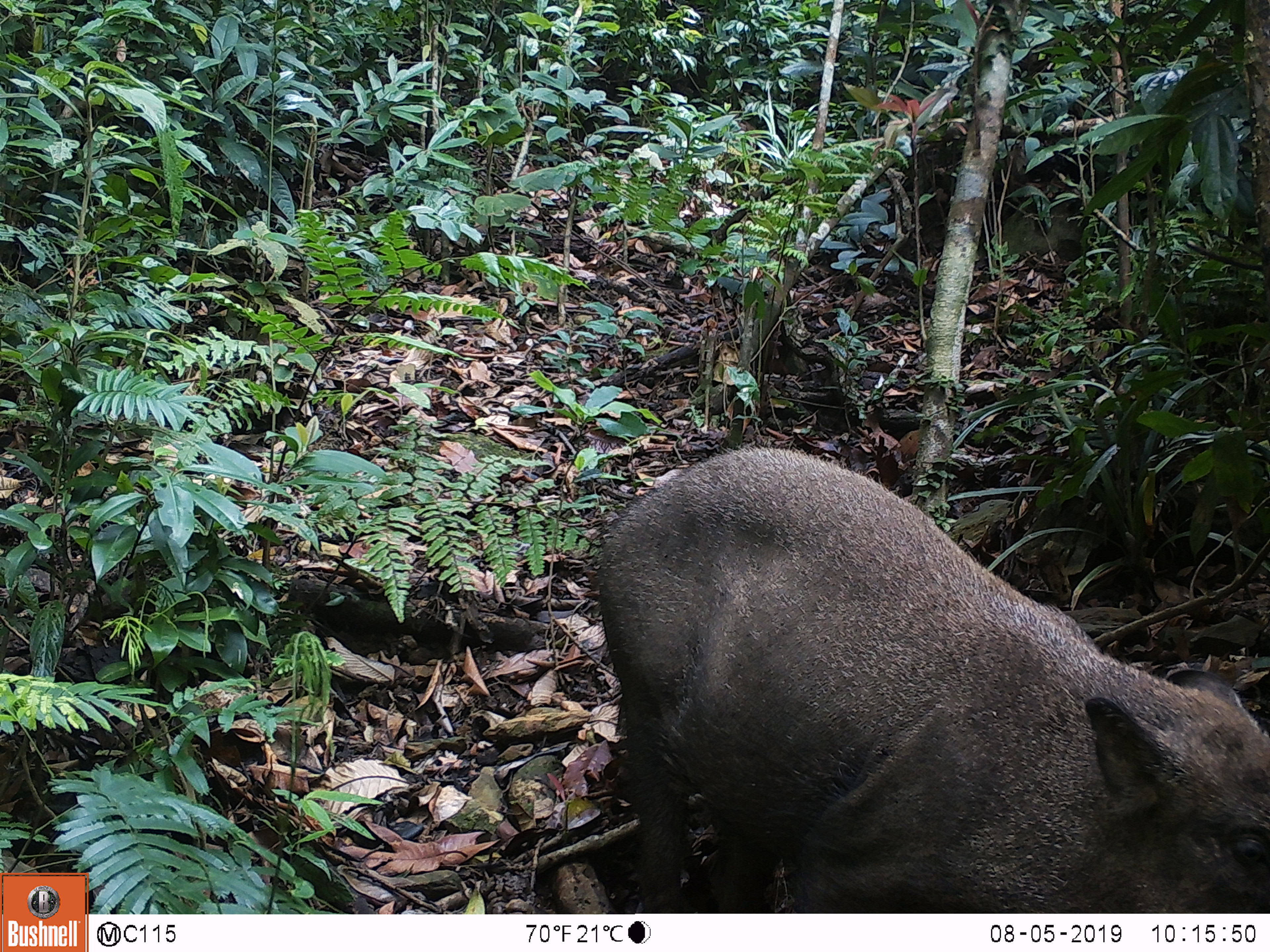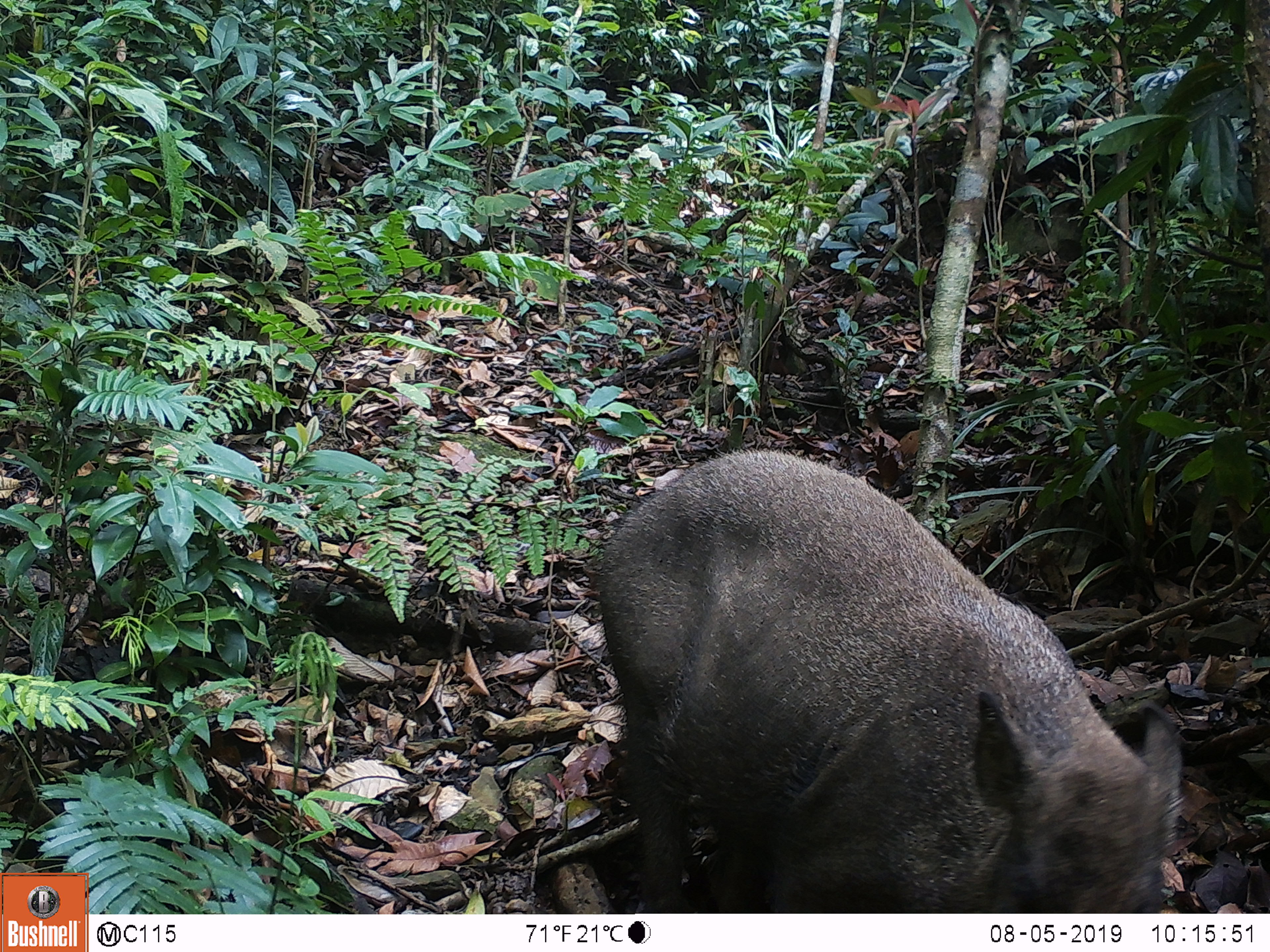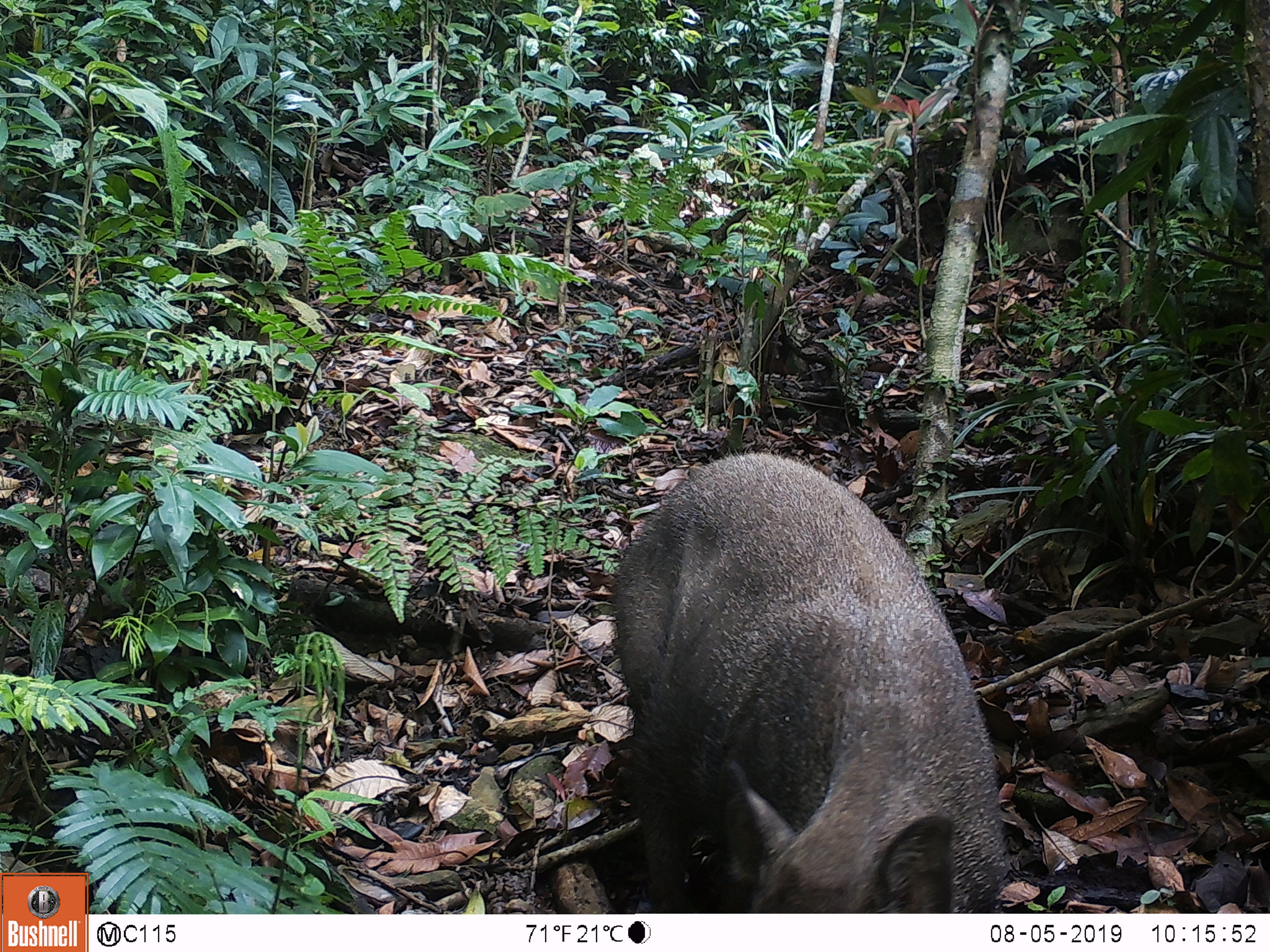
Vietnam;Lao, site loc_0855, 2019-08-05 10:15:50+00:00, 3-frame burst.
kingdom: Animalia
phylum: Chordata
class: Mammalia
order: Artiodactyla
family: Suidae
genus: Sus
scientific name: Sus scrofa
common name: eurasian wild pig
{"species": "eurasian wild pig (Sus scrofa)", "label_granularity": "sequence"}